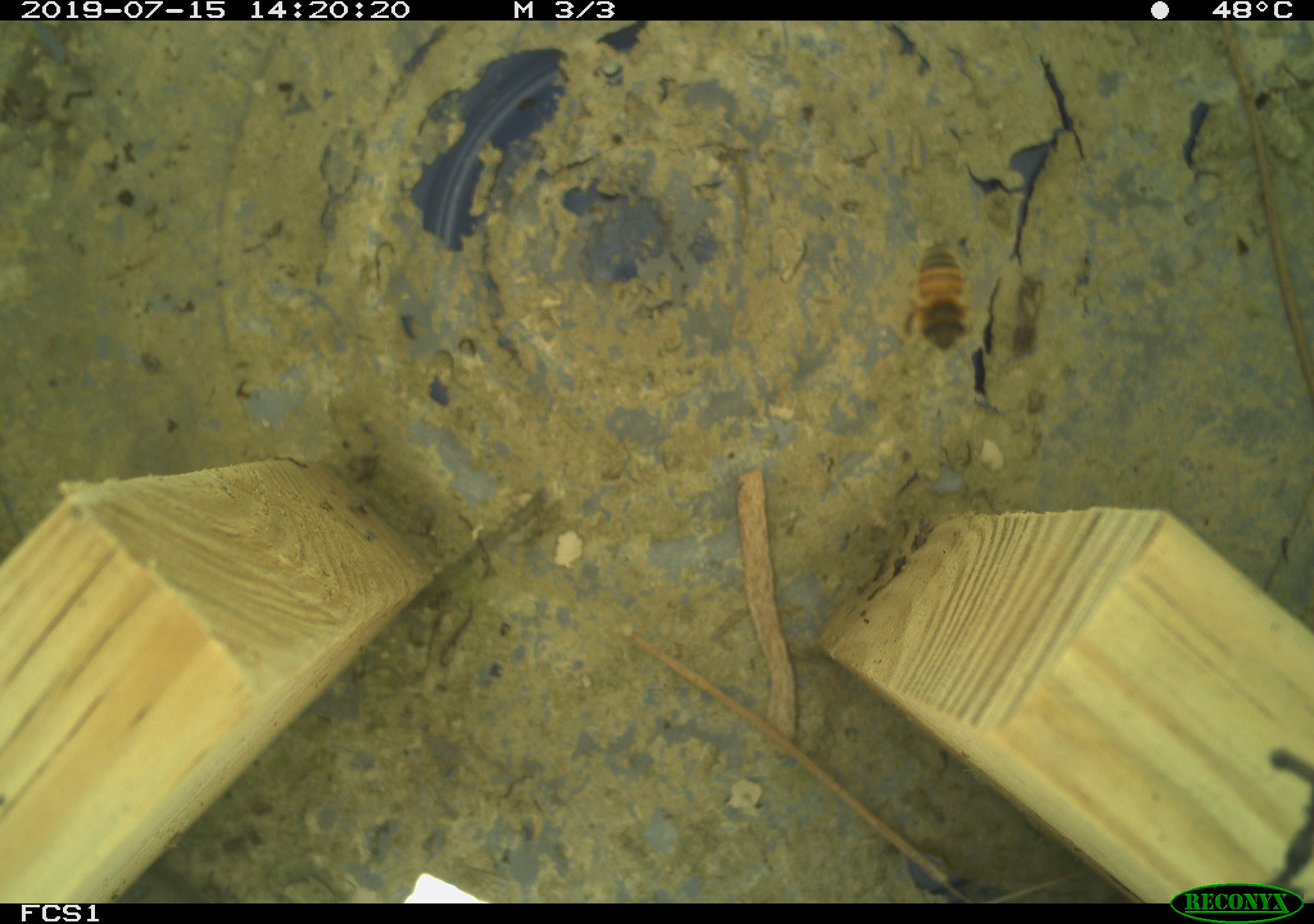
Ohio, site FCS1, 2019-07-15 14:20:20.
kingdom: Animalia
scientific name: Animalia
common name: animal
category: invertebrate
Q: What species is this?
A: Invertebrate (animal) (Animalia).